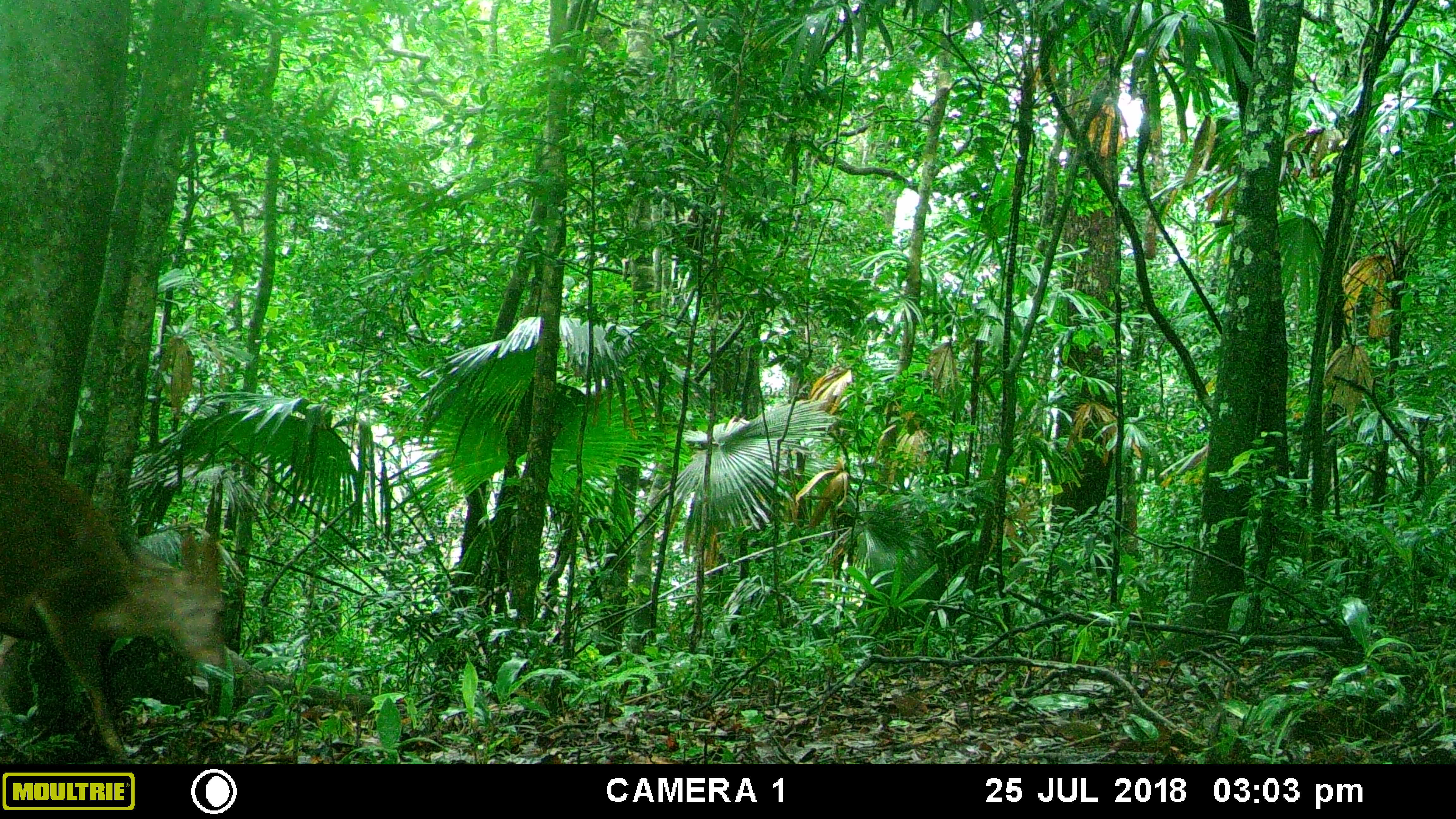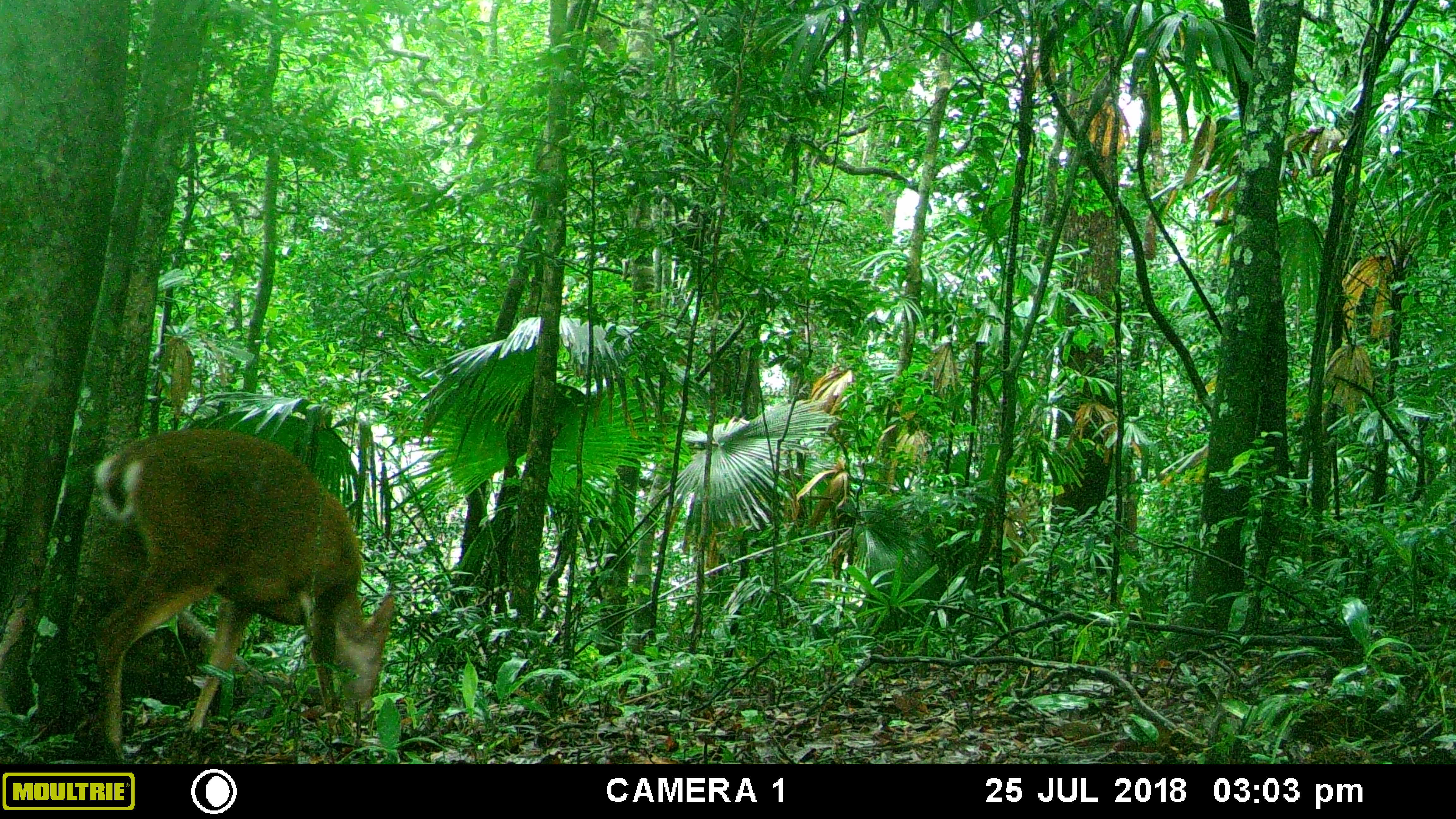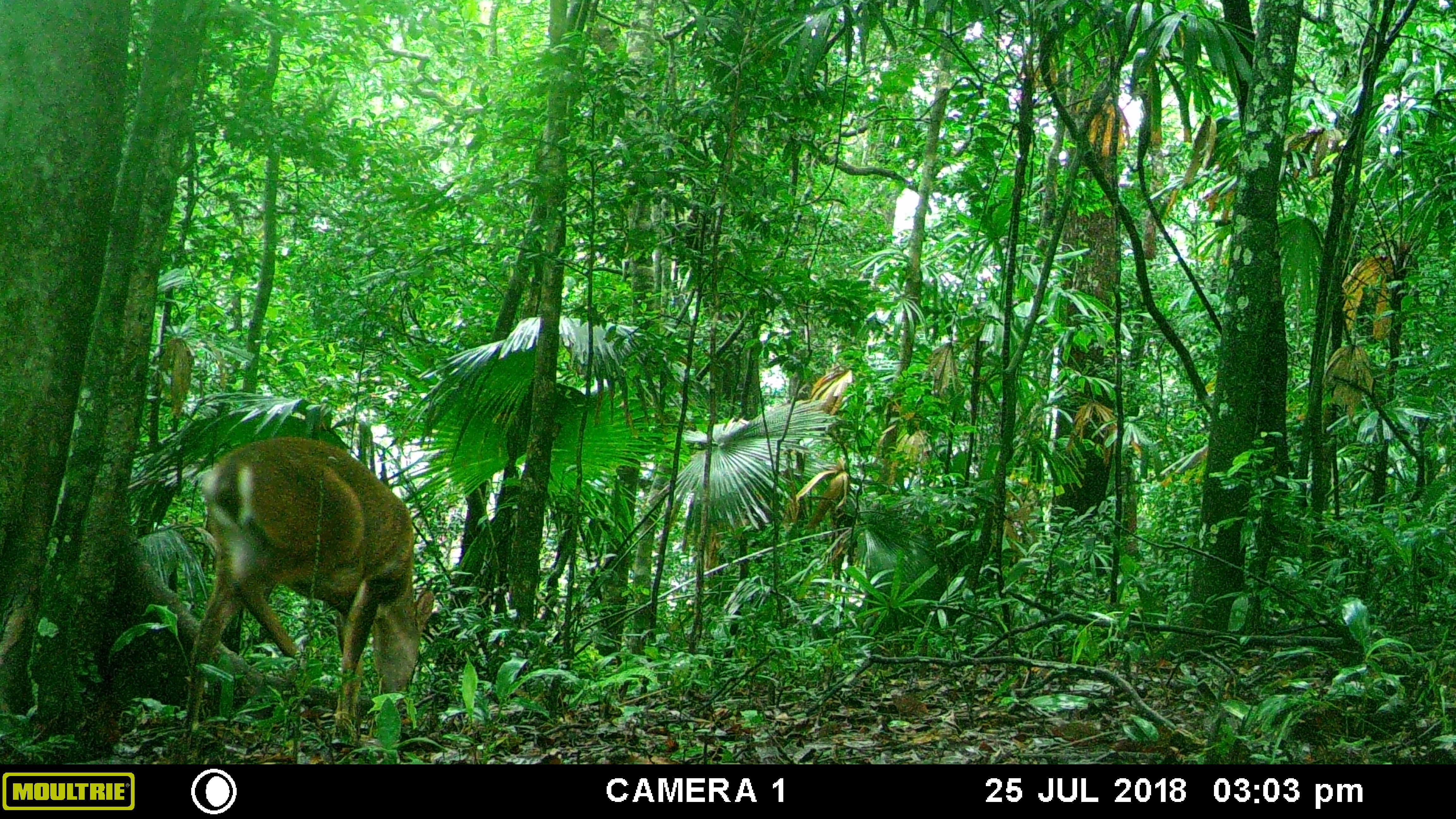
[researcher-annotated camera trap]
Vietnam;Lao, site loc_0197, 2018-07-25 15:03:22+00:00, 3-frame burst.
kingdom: Animalia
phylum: Chordata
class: Mammalia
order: Artiodactyla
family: Cervidae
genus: Muntiacus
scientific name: Muntiacus vuquangensis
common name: large-antlered muntjac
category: large antlered muntjac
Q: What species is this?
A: Large antlered muntjac (large-antlered muntjac) (Muntiacus vuquangensis).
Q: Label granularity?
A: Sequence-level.